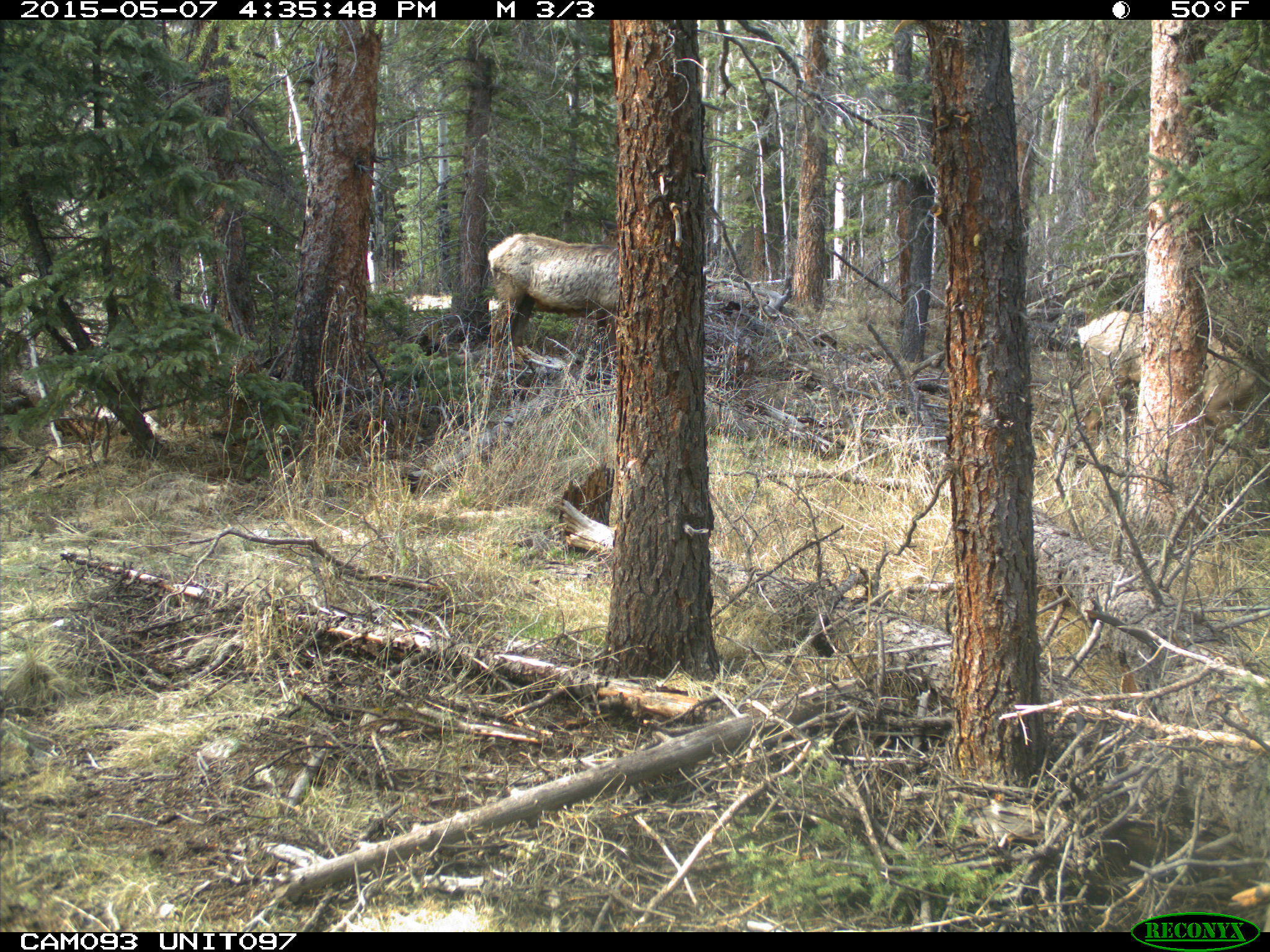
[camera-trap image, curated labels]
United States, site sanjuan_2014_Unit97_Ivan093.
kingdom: Animalia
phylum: Chordata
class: Mammalia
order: Artiodactyla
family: Cervidae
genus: Cervus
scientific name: Cervus elaphus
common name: red deer